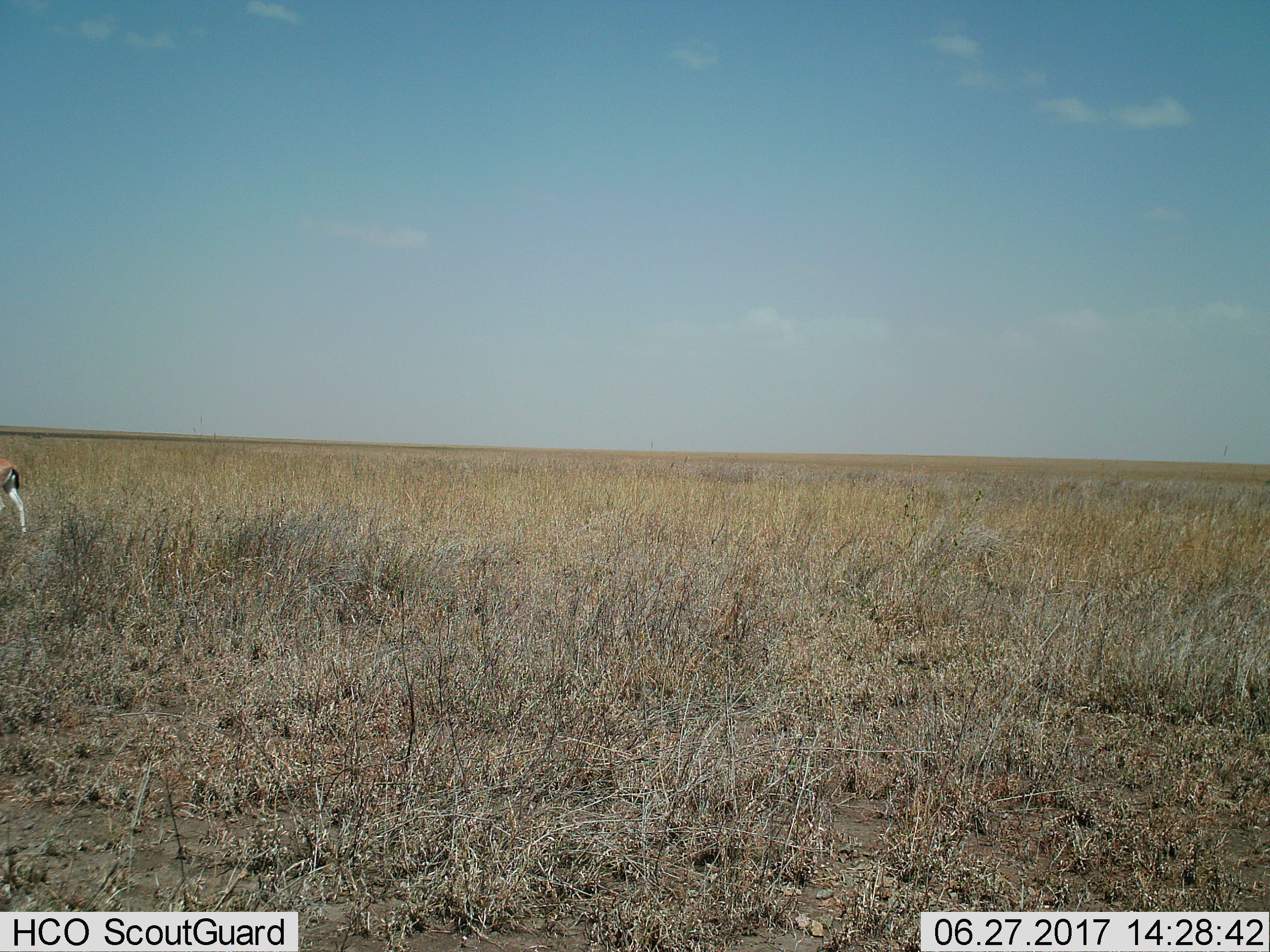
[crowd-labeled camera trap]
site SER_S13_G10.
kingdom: Animalia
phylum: Chordata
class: Mammalia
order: Artiodactyla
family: Bovidae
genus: Eudorcas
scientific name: Eudorcas thomsonii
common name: thomson's gazelle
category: gazellethomsons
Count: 1.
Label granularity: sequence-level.